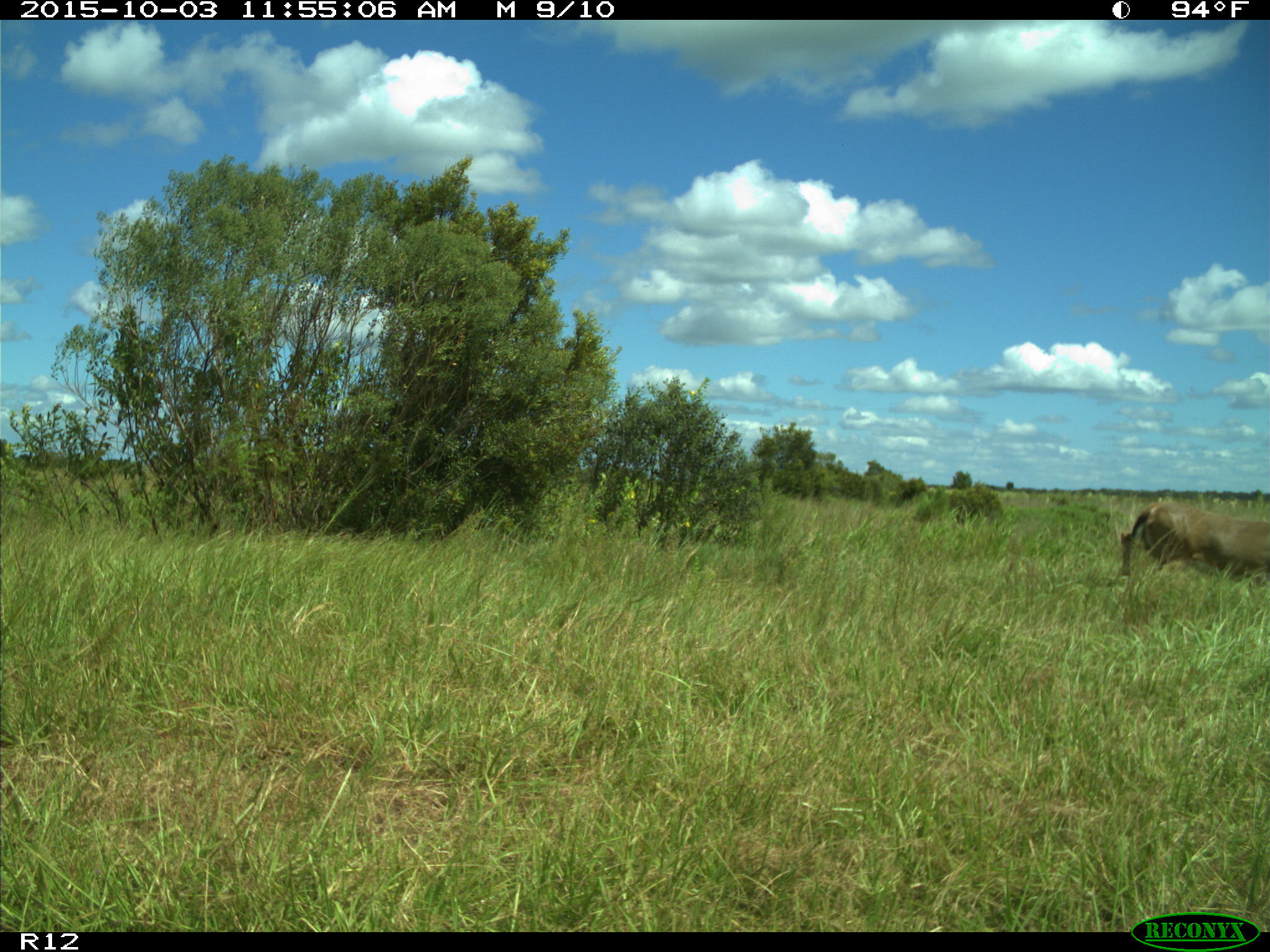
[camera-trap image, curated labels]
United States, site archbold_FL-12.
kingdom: Animalia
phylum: Chordata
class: Mammalia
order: Artiodactyla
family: Cervidae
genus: Odocoileus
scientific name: Odocoileus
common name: deer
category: unidentified deer